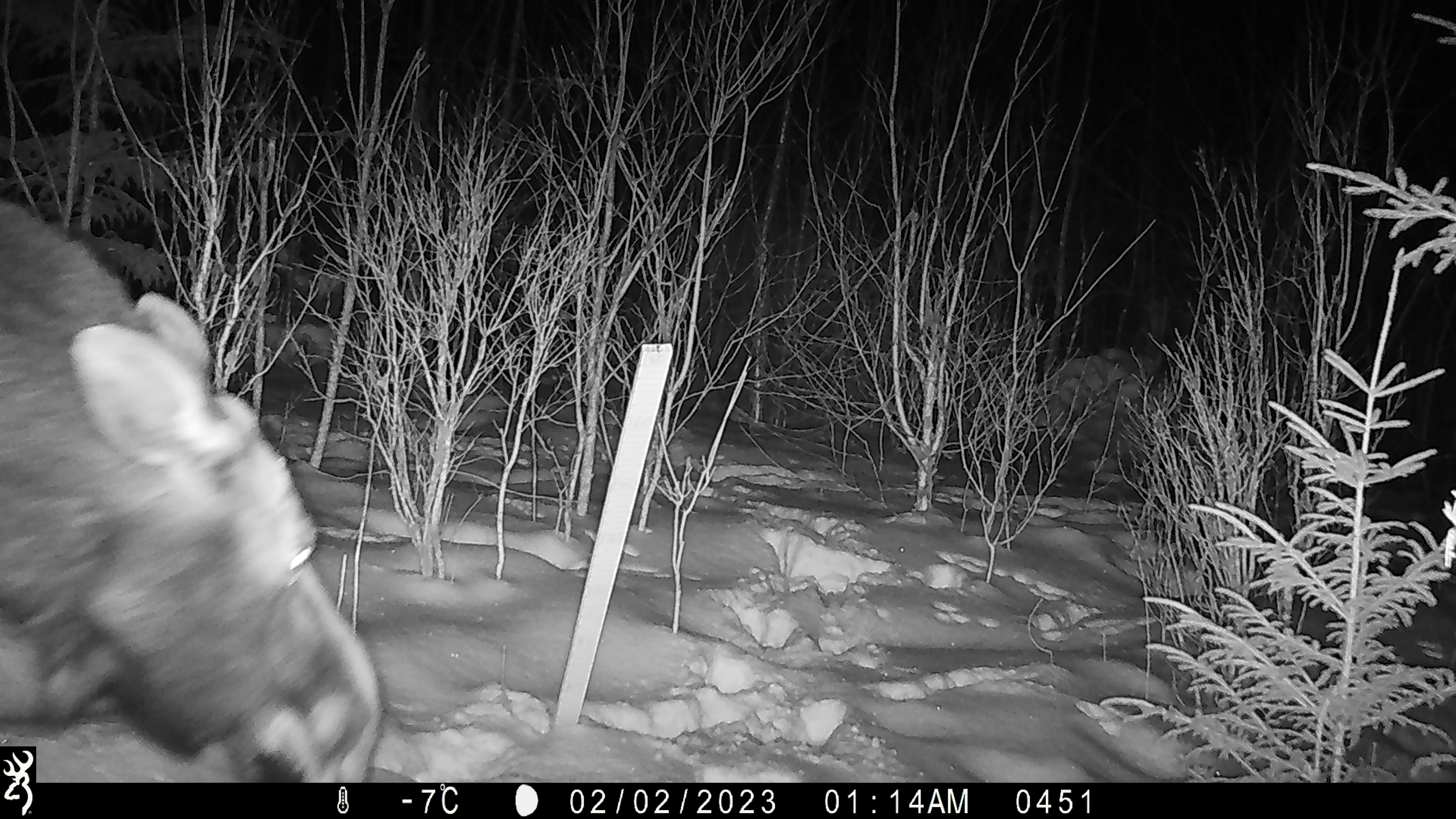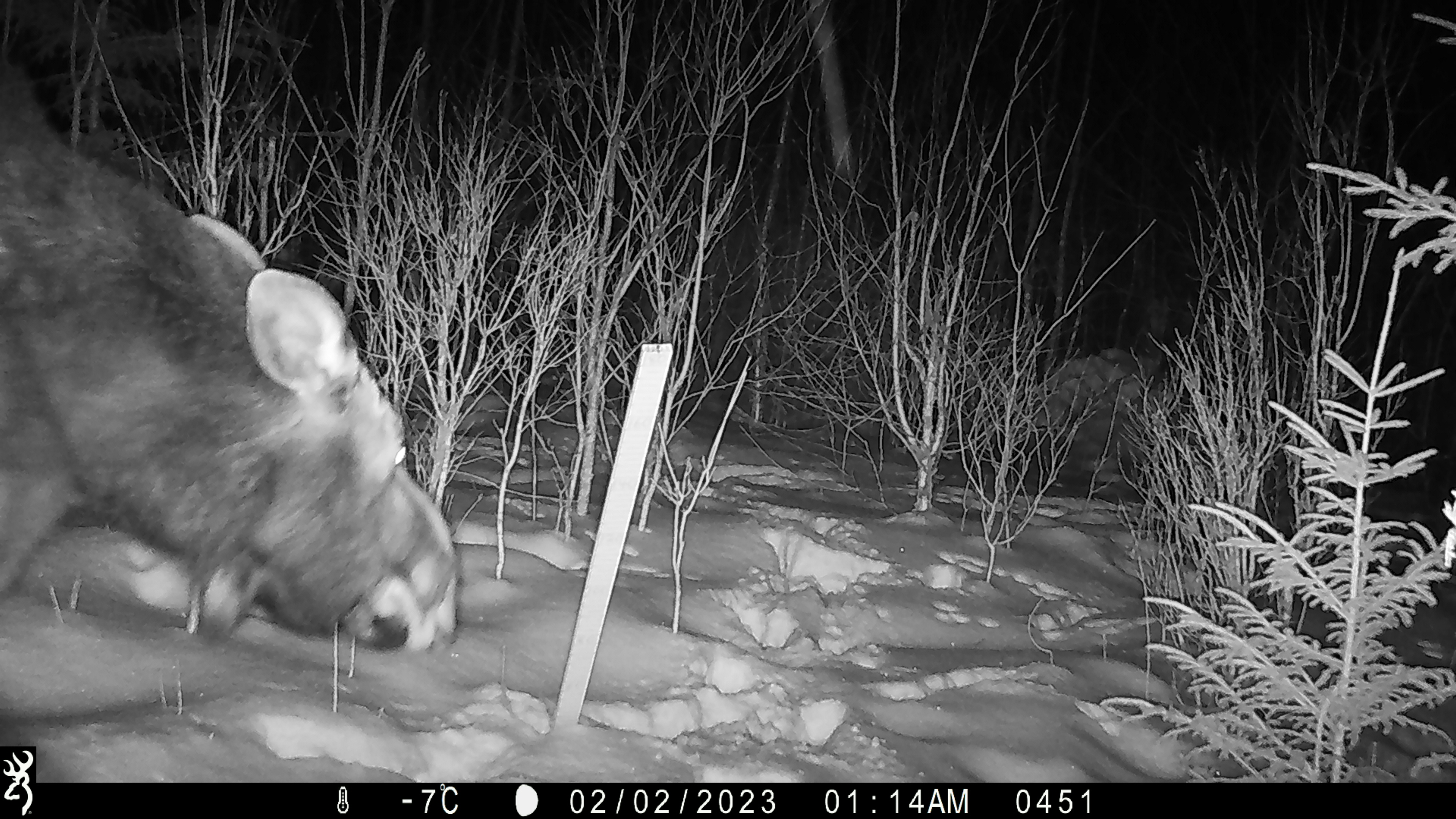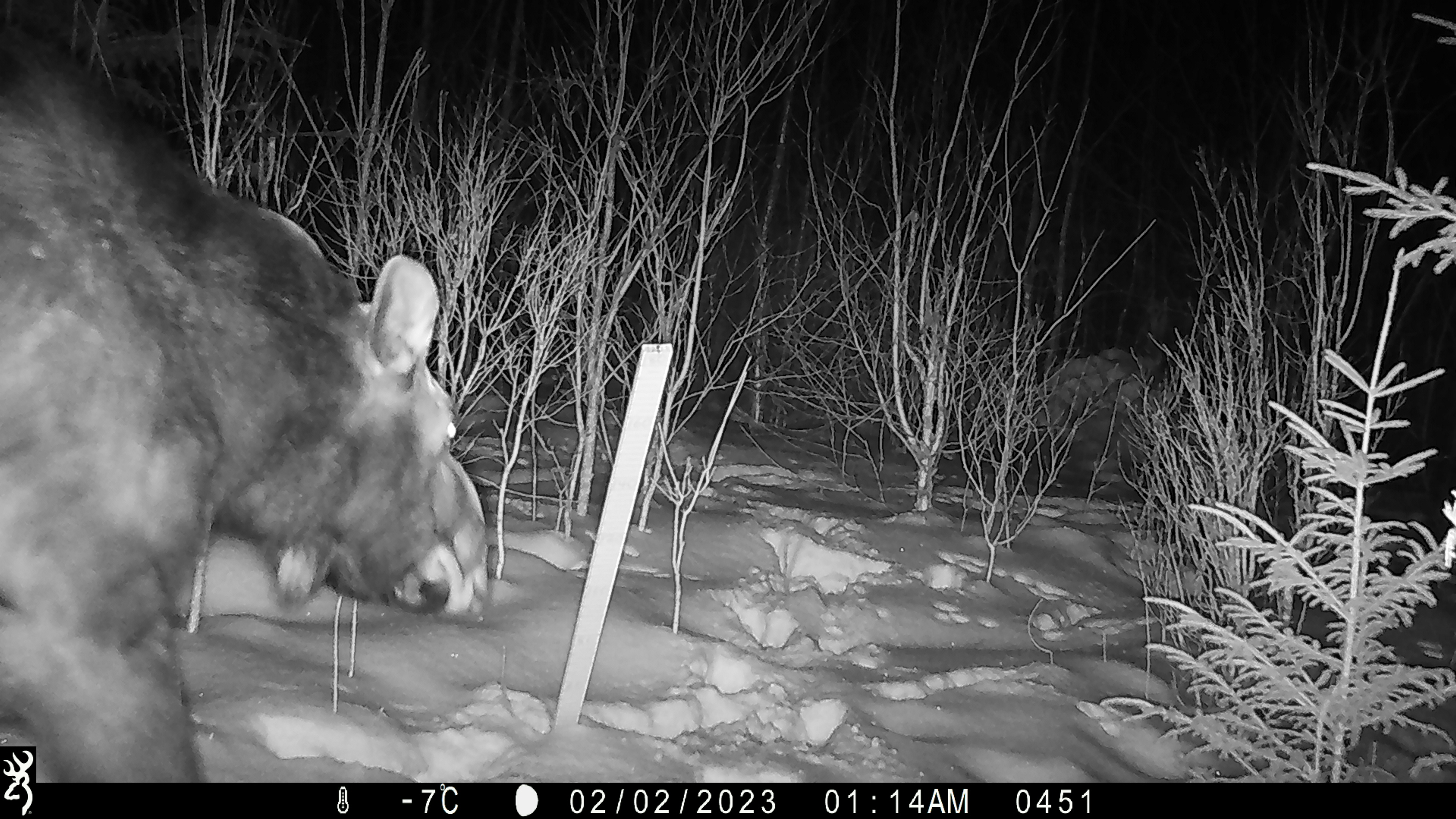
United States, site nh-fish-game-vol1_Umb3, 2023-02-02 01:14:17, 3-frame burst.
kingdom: Animalia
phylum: Chordata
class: Mammalia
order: Artiodactyla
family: Cervidae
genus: Alces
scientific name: Alces alces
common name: moose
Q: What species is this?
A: Moose (Alces alces).